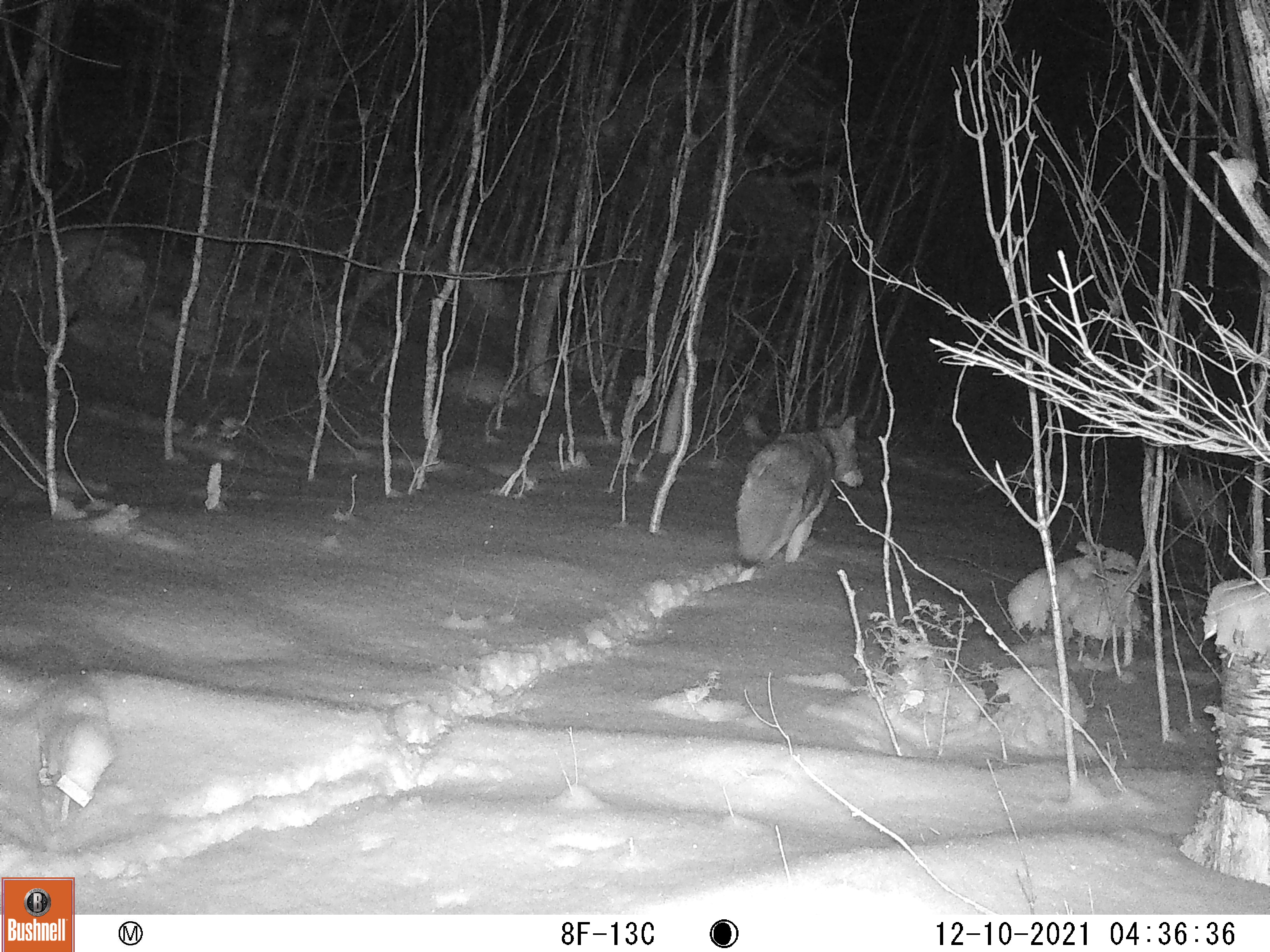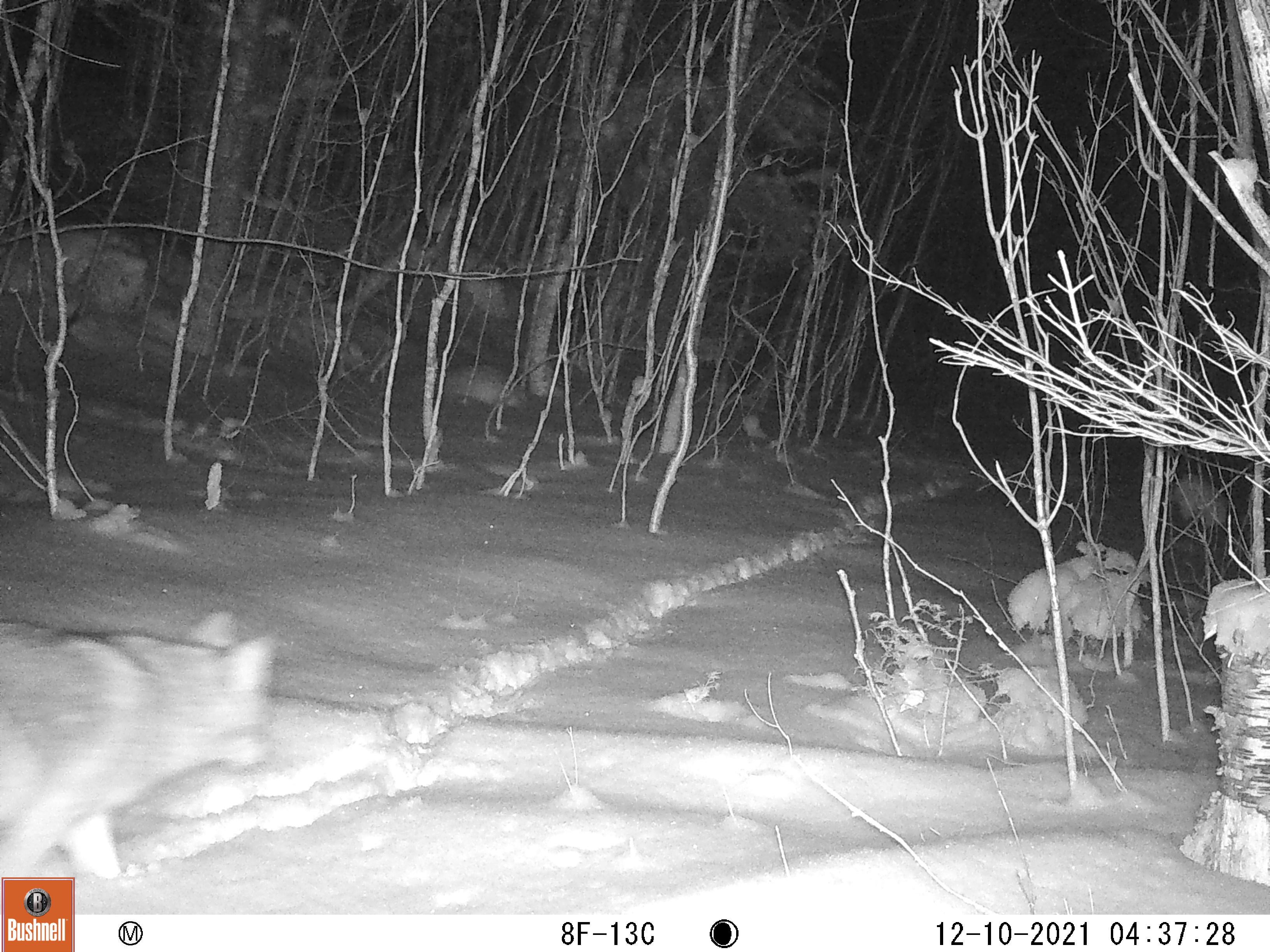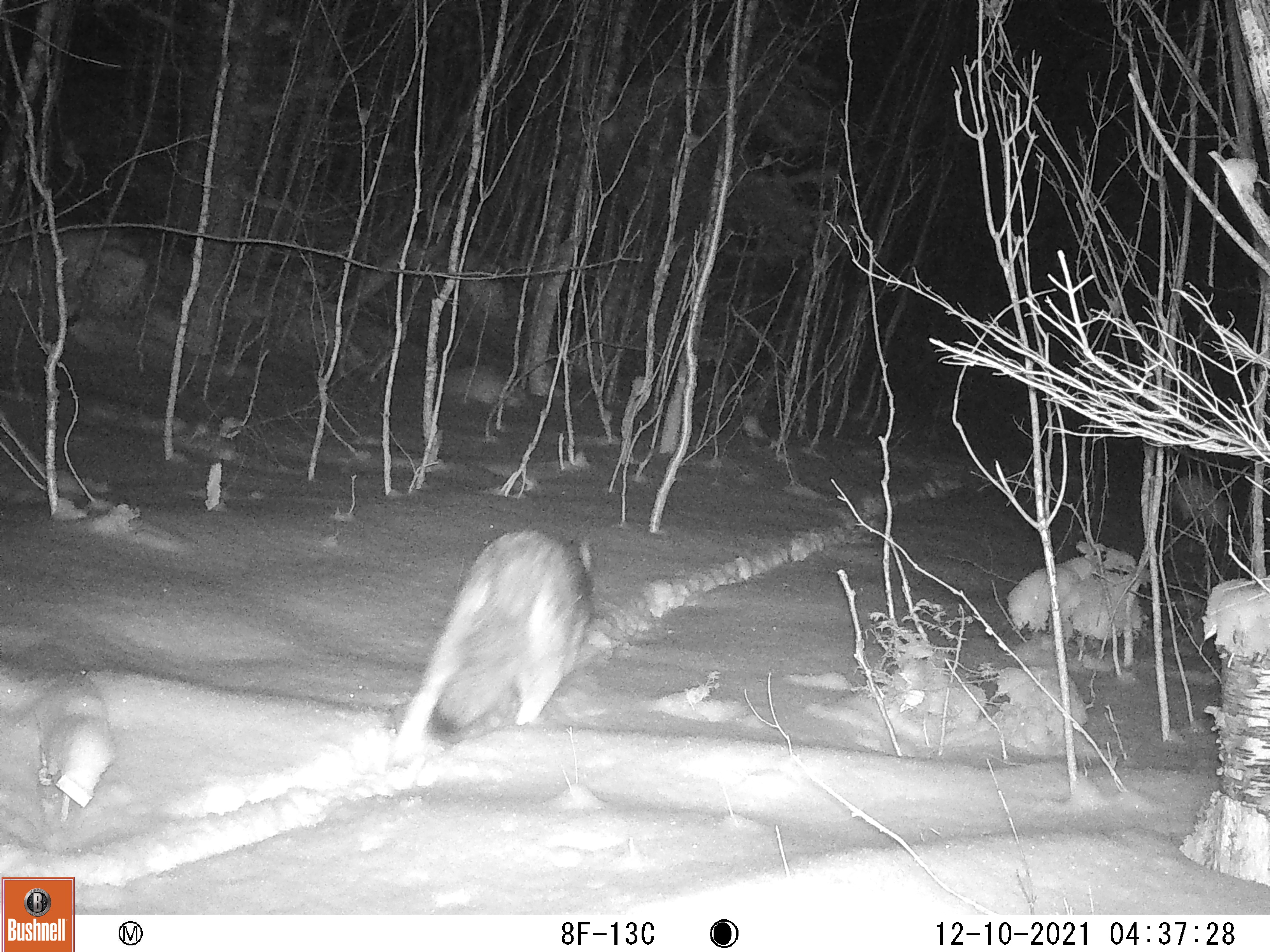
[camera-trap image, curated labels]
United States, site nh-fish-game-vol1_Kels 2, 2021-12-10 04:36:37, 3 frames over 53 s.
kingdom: Animalia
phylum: Chordata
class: Mammalia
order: Carnivora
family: Canidae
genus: Canis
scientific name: Canis latrans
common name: coyote